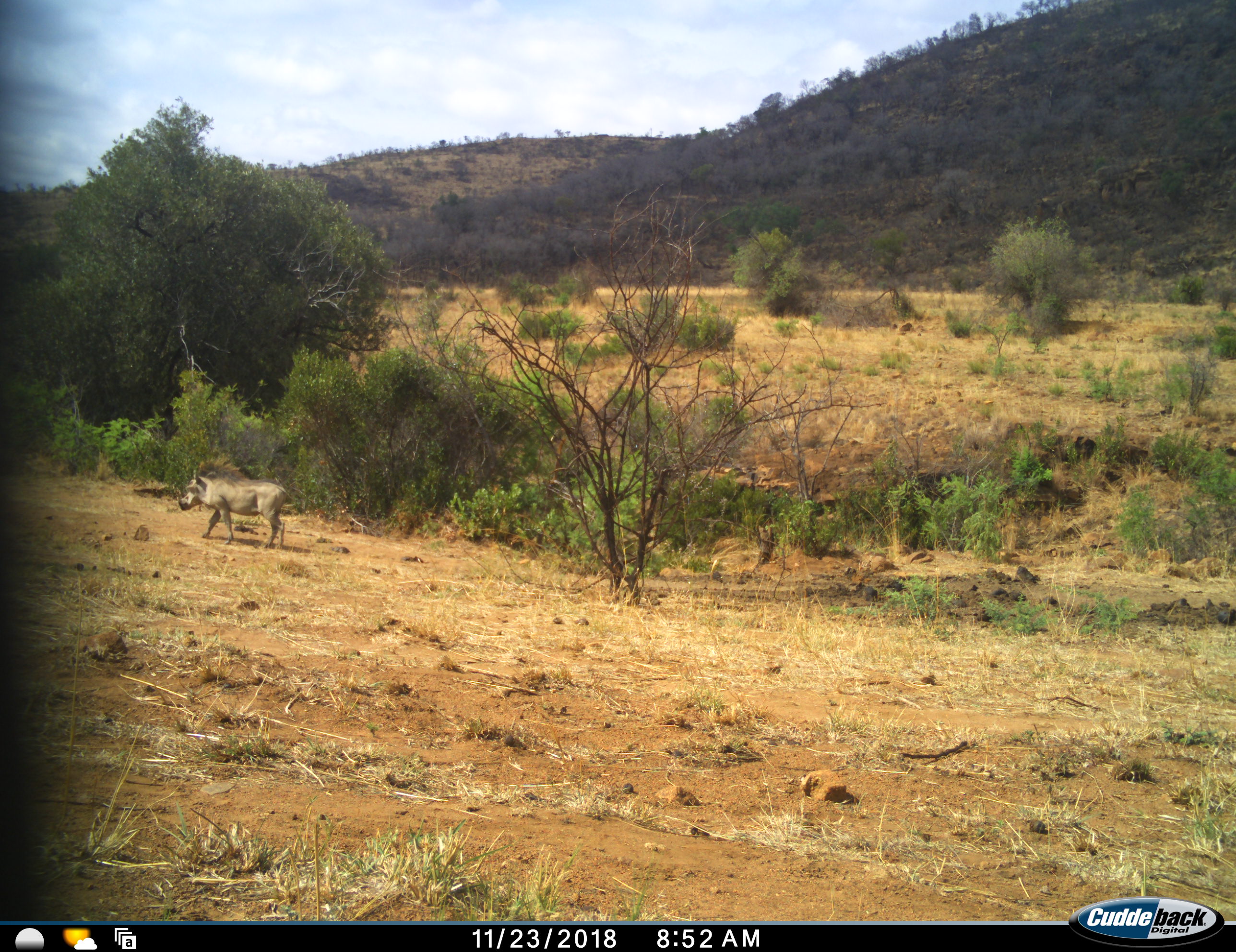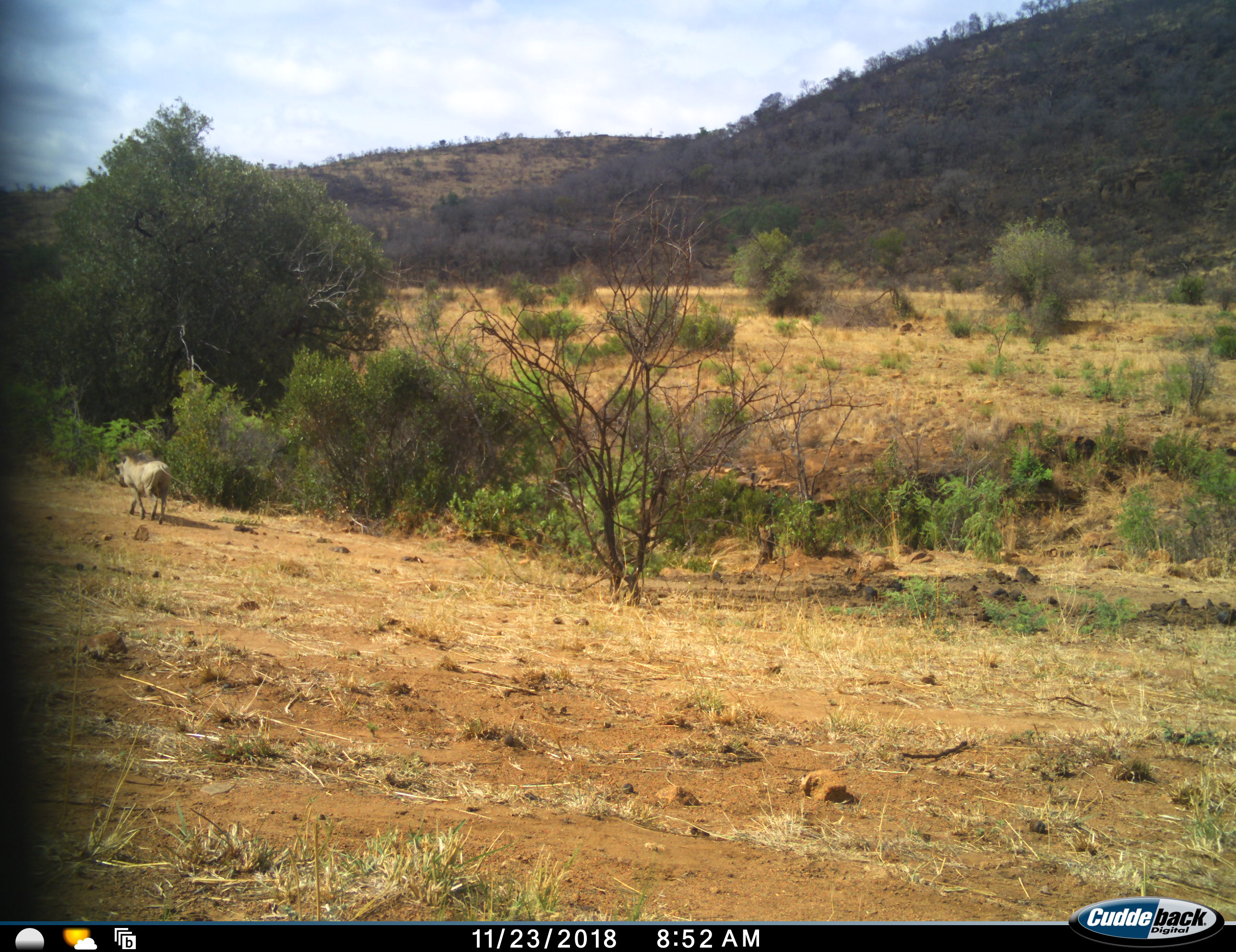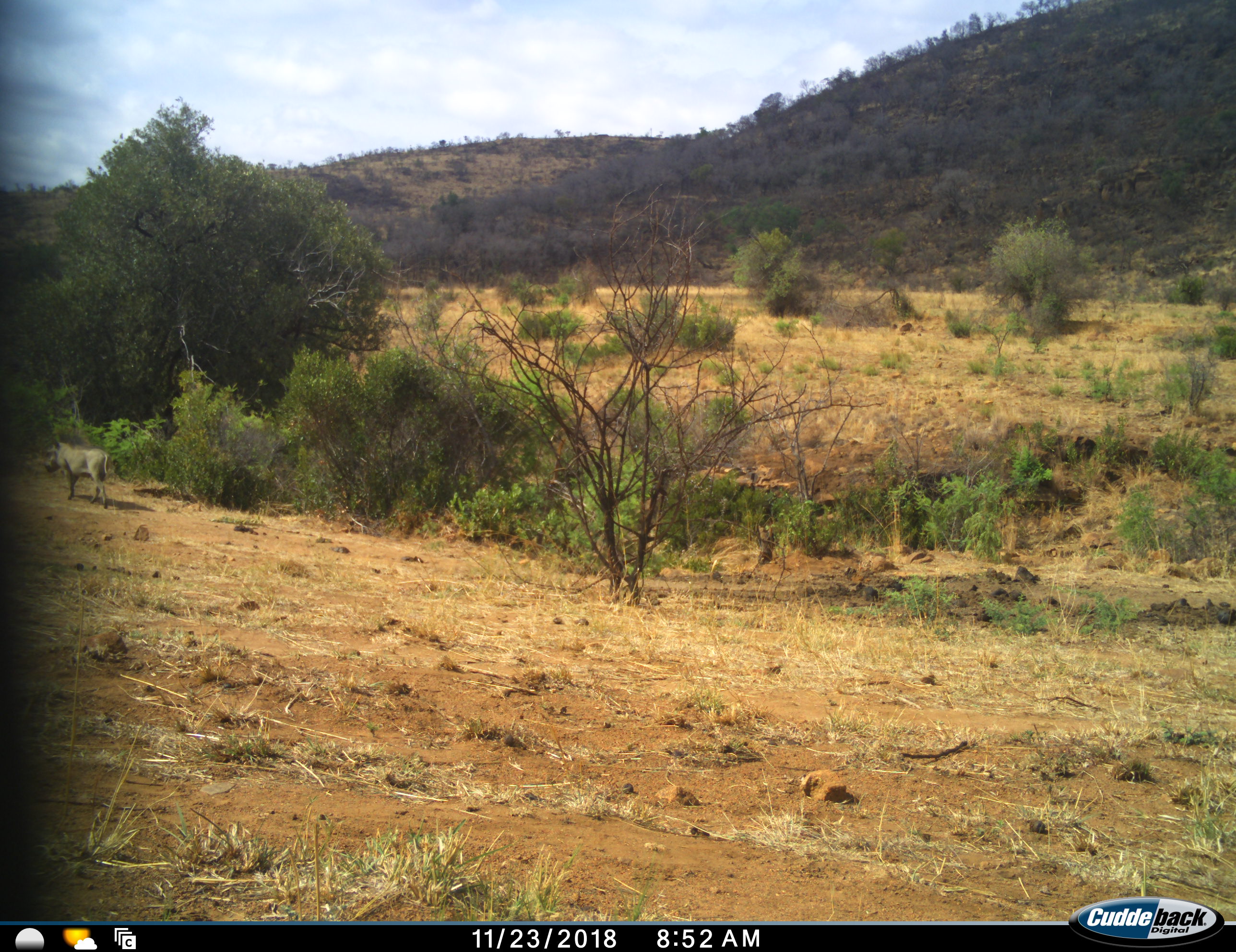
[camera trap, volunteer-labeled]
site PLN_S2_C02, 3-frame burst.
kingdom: Animalia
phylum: Chordata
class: Mammalia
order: Artiodactyla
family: Suidae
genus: Phacochoerus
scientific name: Phacochoerus africanus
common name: warthog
Warthog (Phacochoerus africanus), count 1. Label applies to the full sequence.